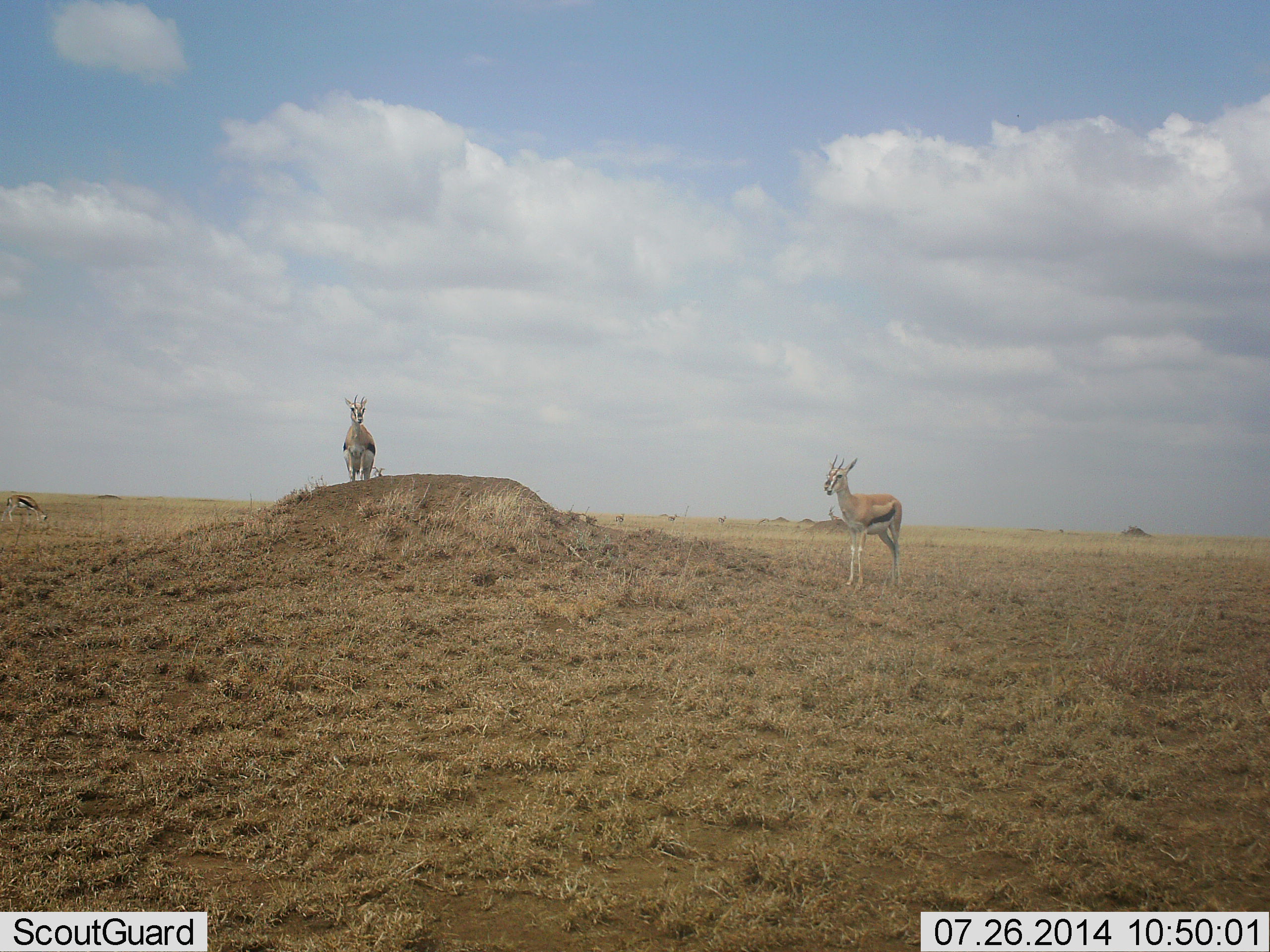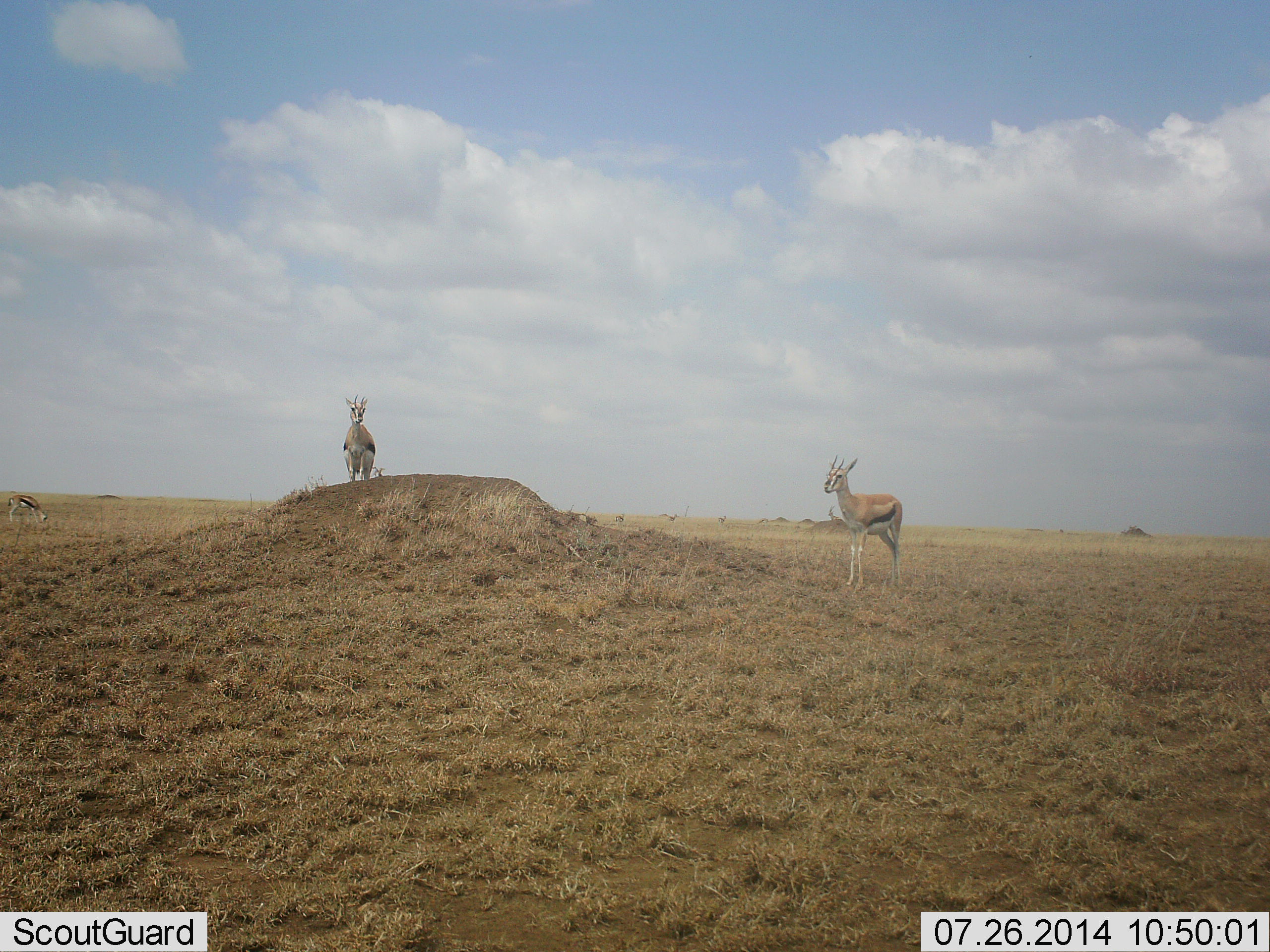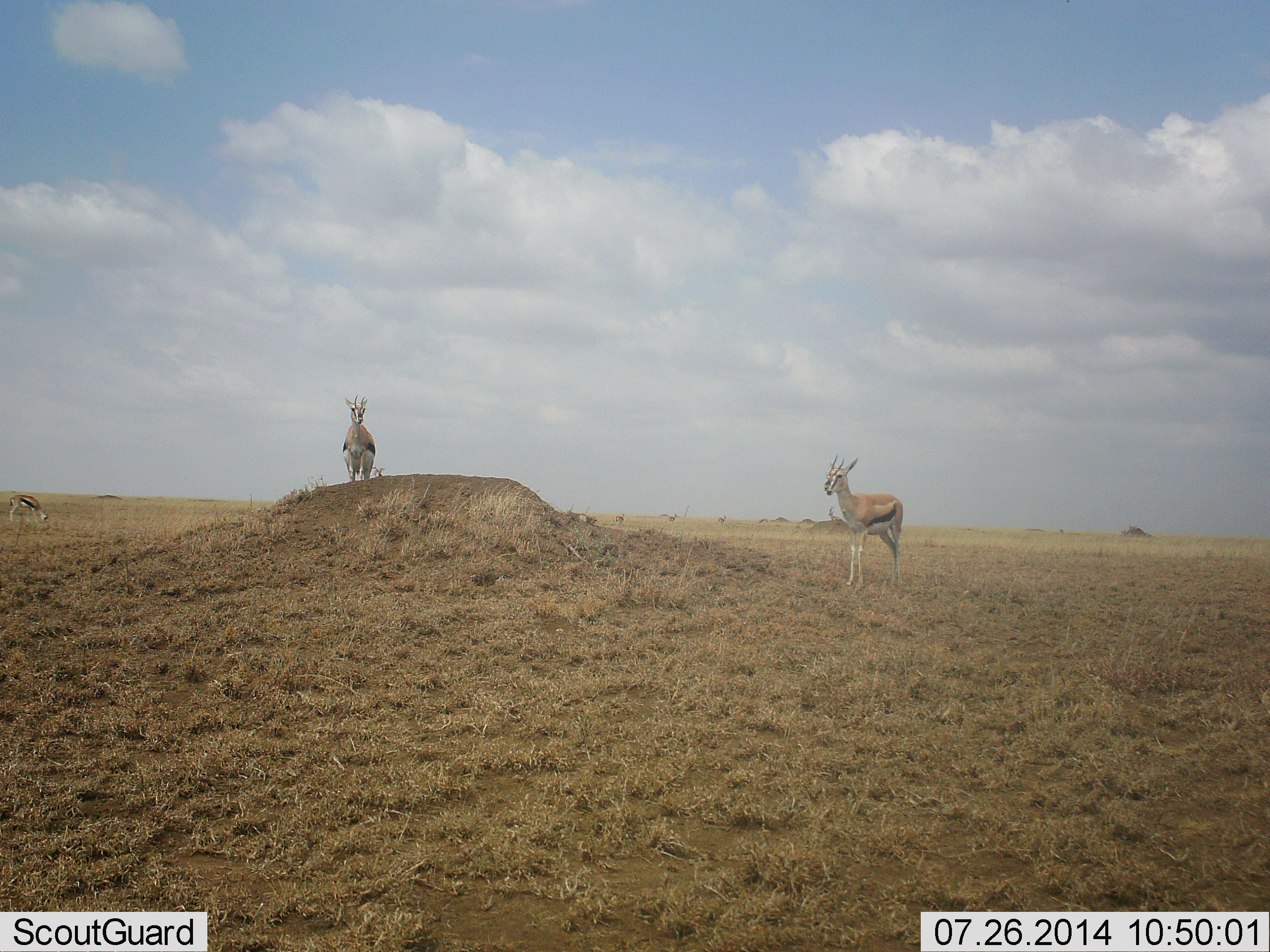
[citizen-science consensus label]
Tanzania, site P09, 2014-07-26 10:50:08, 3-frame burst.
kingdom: Animalia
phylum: Chordata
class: Mammalia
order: Artiodactyla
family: Bovidae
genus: Eudorcas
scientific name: Eudorcas thomsonii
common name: thomson's gazelle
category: gazellethomsons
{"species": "gazellethomsons (thomson's gazelle) (Eudorcas thomsonii)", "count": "3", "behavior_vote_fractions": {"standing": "77%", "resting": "0%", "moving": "8%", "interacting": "0%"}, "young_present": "8%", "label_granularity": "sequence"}